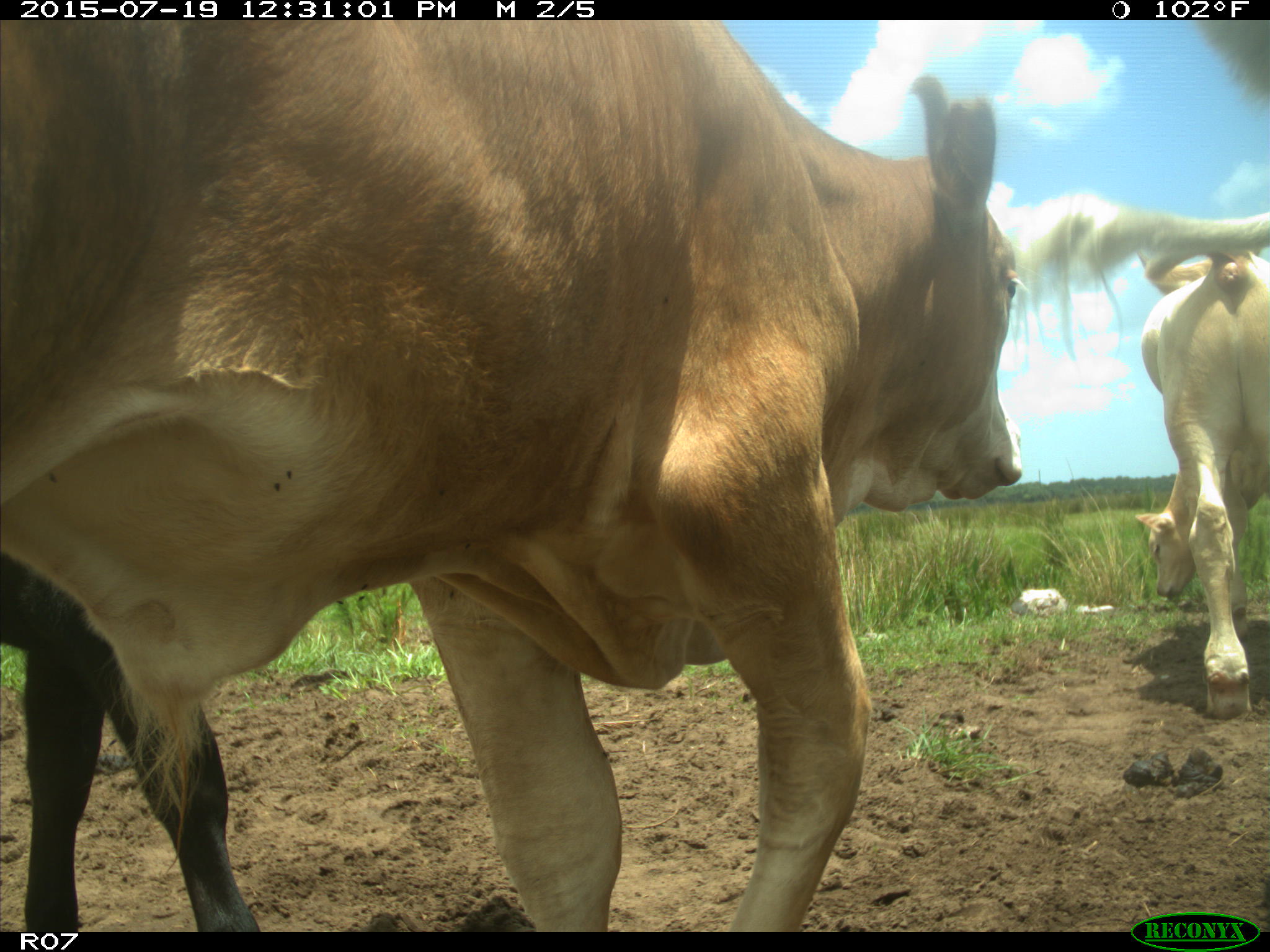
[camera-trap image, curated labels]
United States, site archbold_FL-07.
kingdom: Animalia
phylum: Chordata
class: Mammalia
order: Artiodactyla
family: Bovidae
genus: Bos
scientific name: Bos taurus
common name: domestic cow